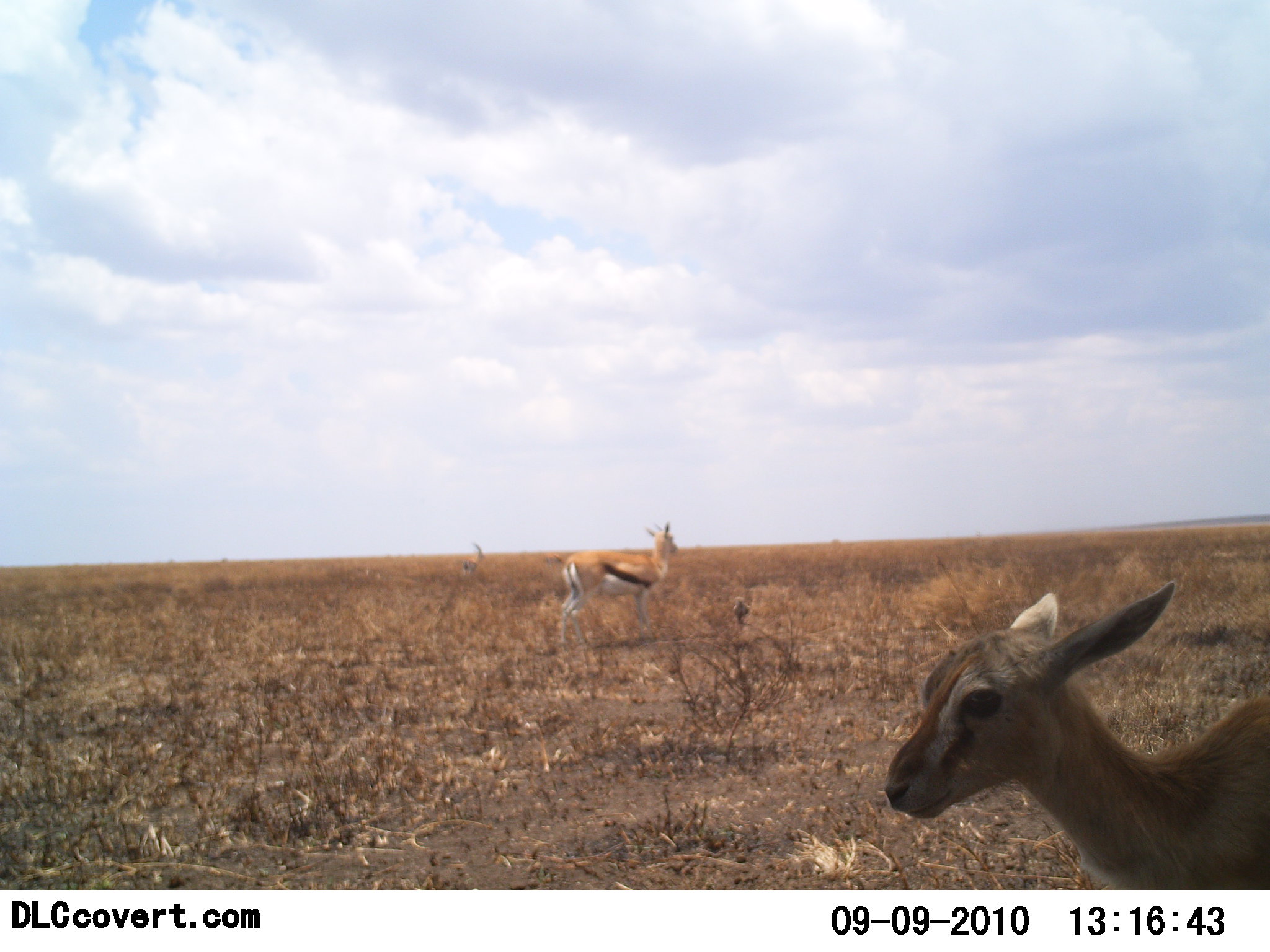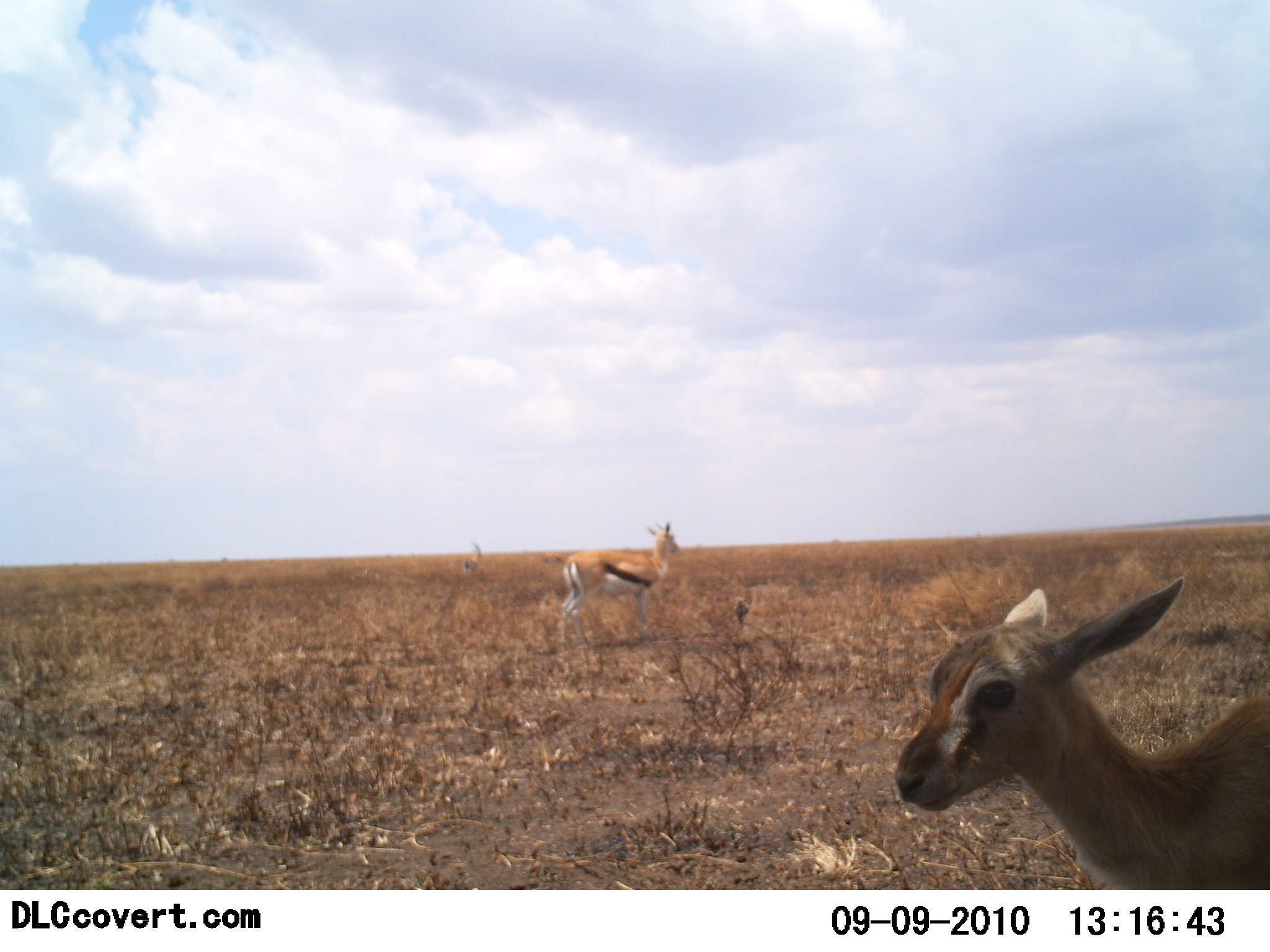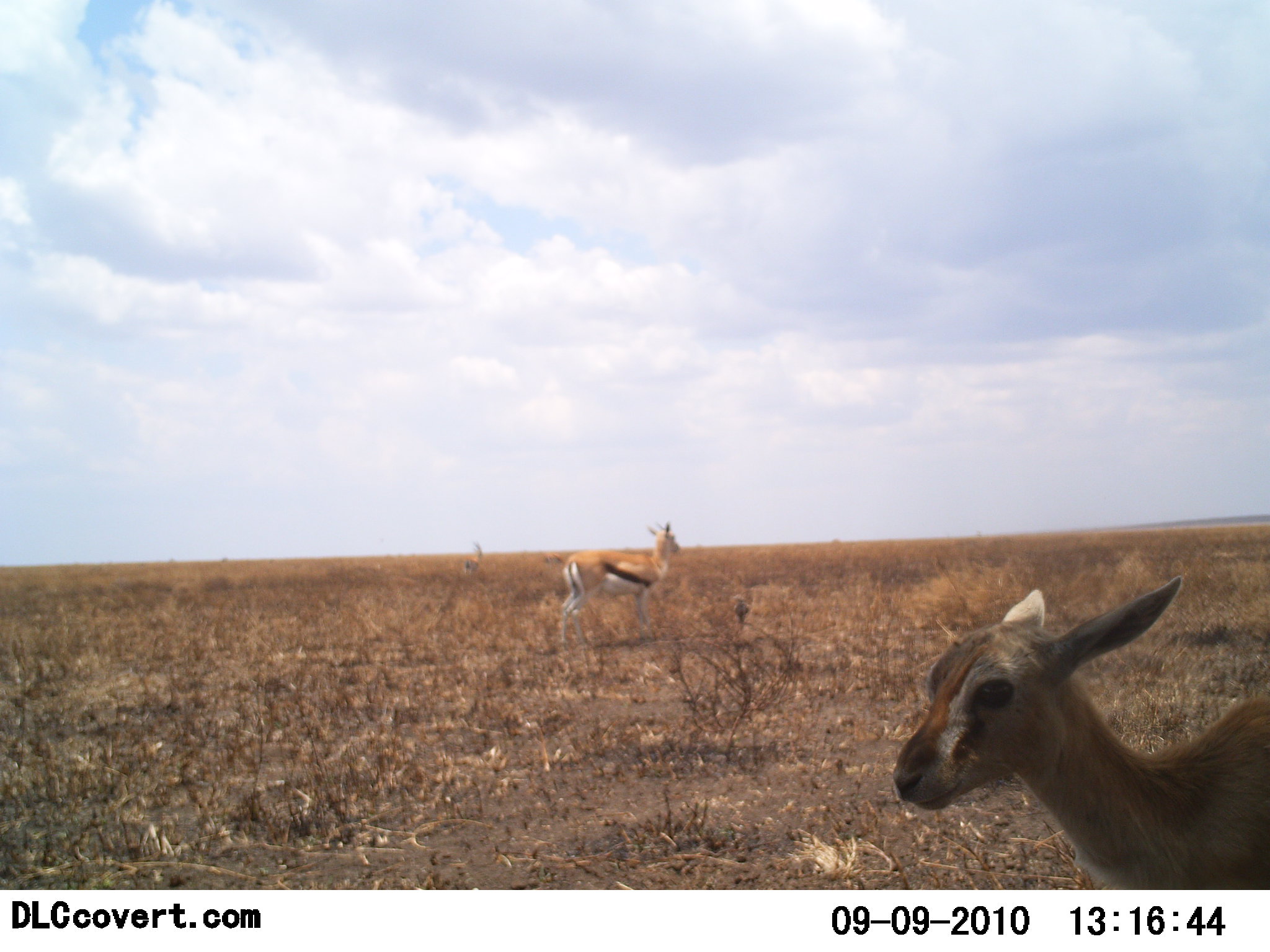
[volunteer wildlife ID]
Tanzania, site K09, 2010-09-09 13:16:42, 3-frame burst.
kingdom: Animalia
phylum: Chordata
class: Mammalia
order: Artiodactyla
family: Bovidae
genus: Eudorcas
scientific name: Eudorcas thomsonii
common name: thomson's gazelle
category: gazellethomsons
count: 3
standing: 100%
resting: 0%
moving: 0%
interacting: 0%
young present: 56%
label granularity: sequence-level